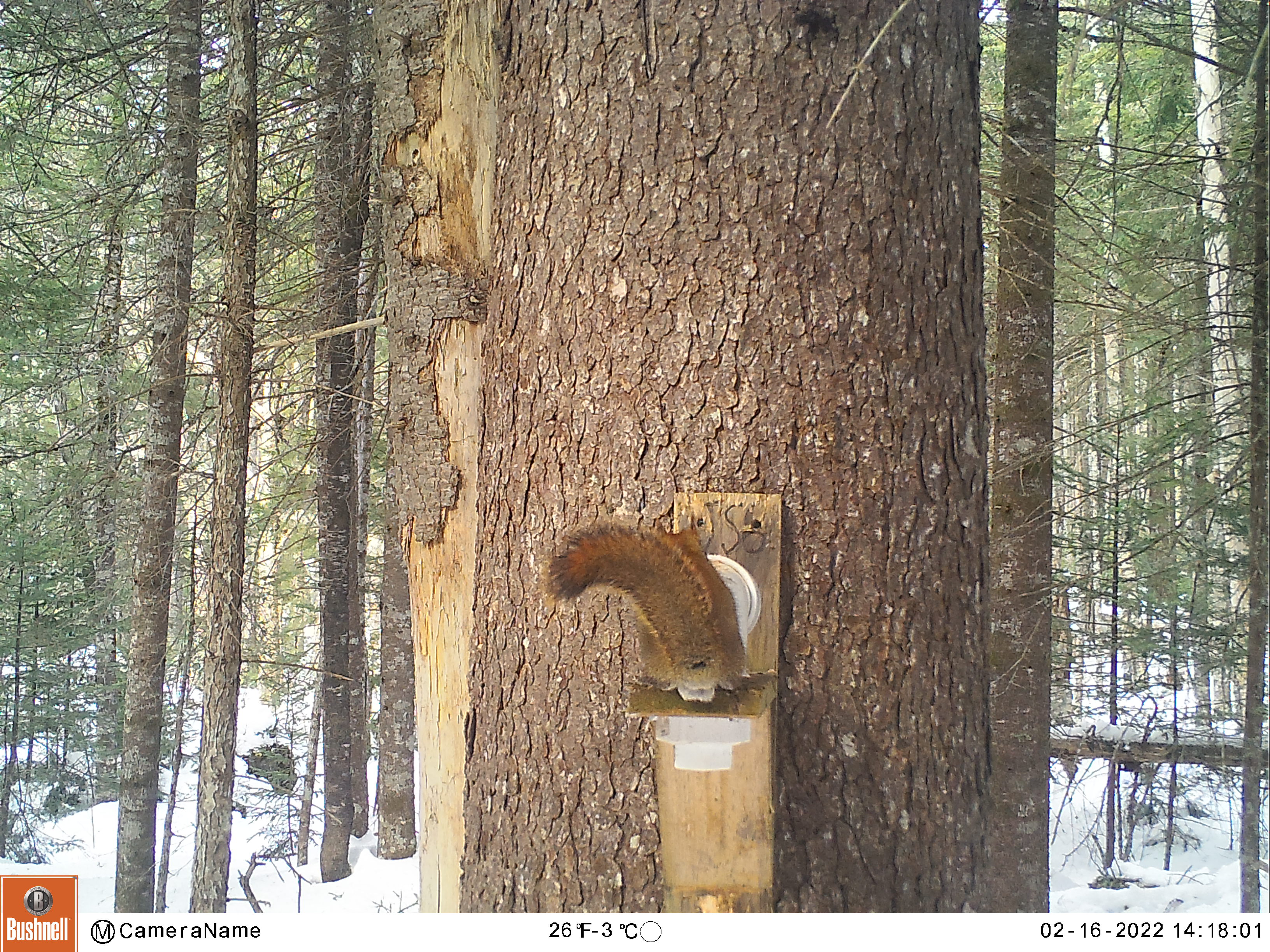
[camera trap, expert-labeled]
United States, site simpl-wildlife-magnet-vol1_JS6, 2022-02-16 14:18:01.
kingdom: Animalia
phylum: Chordata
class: Mammalia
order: Rodentia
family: Sciuridae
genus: Tamiasciurus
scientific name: Tamiasciurus hudsonicus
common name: red squirrel